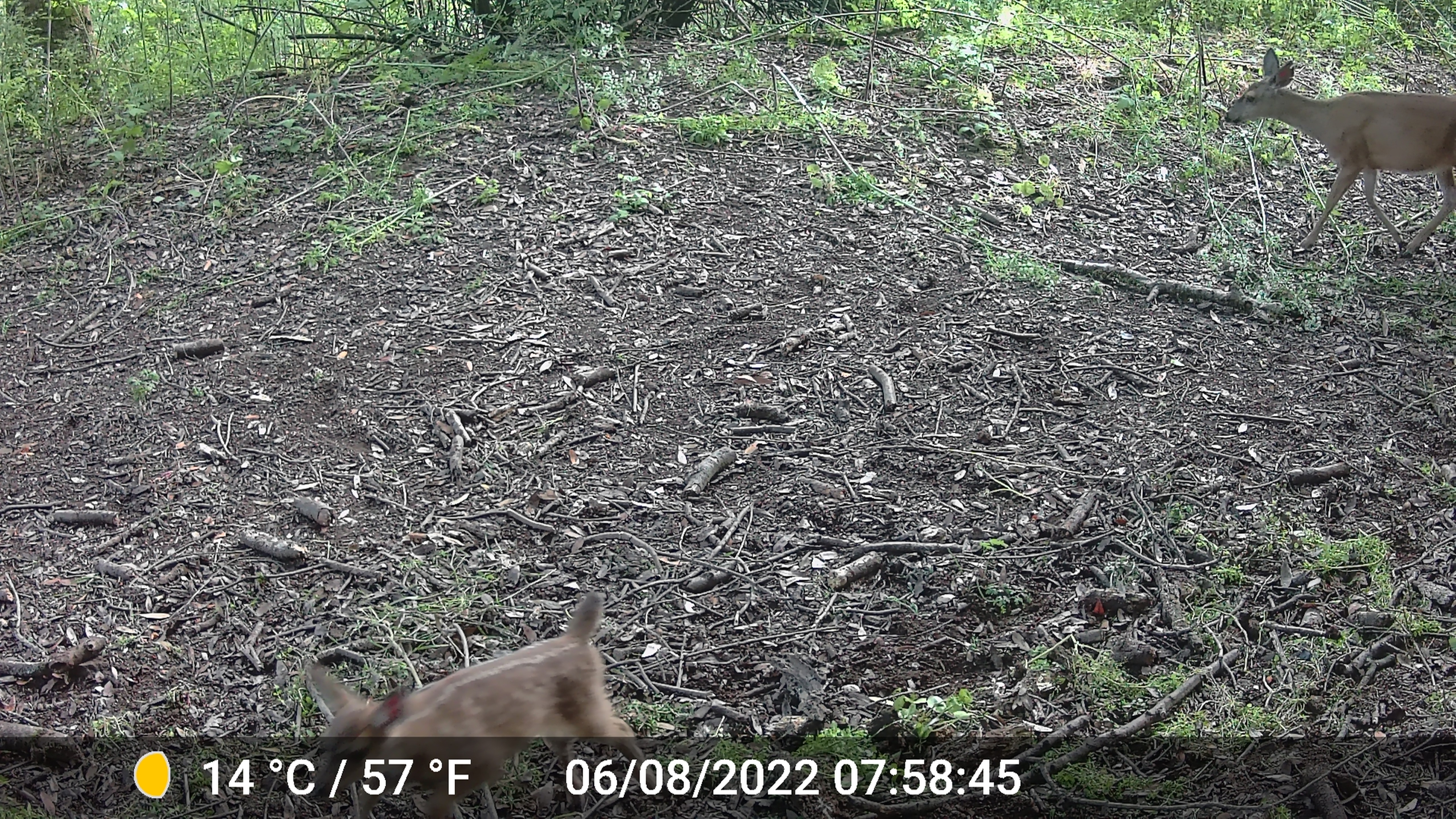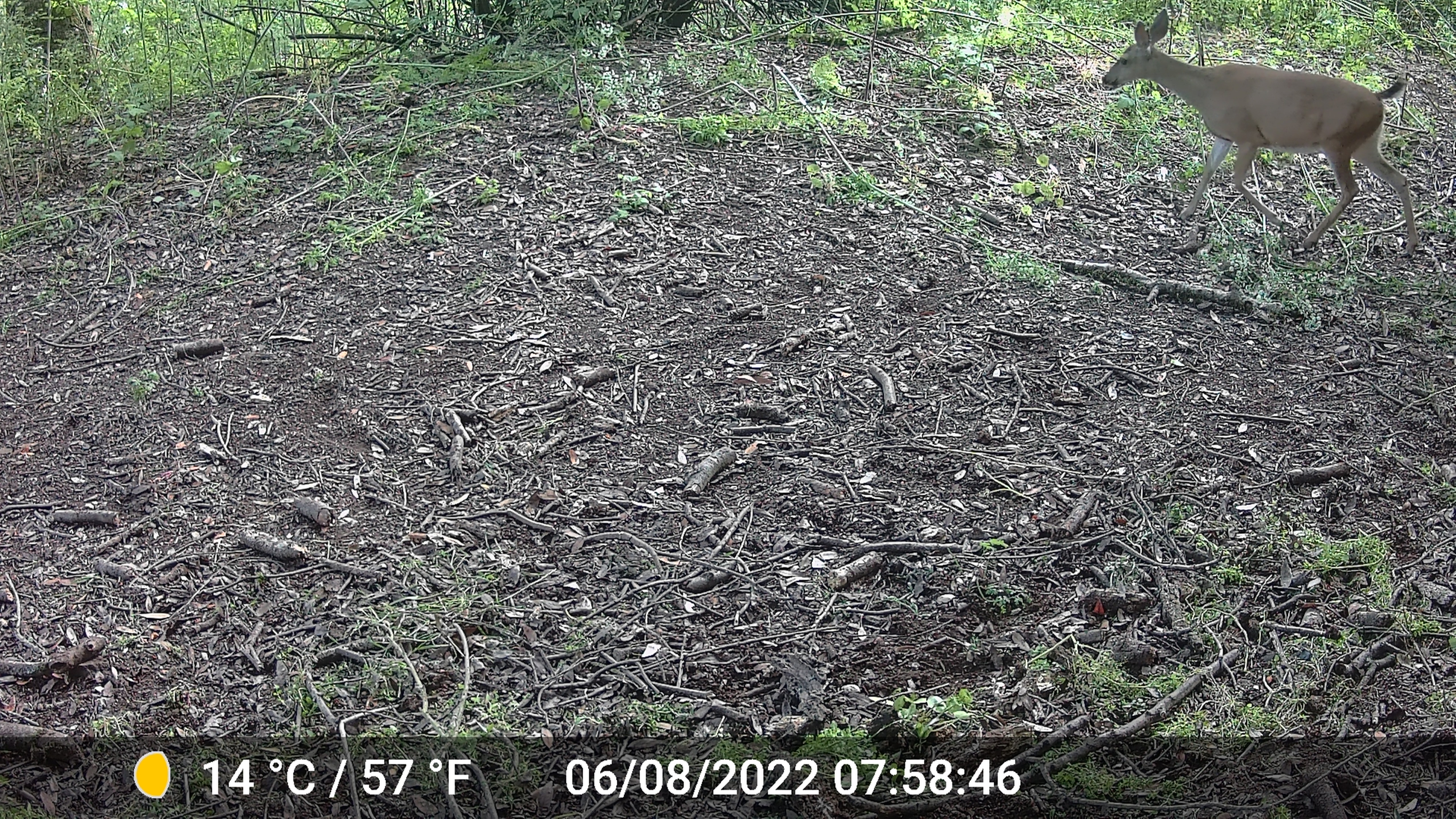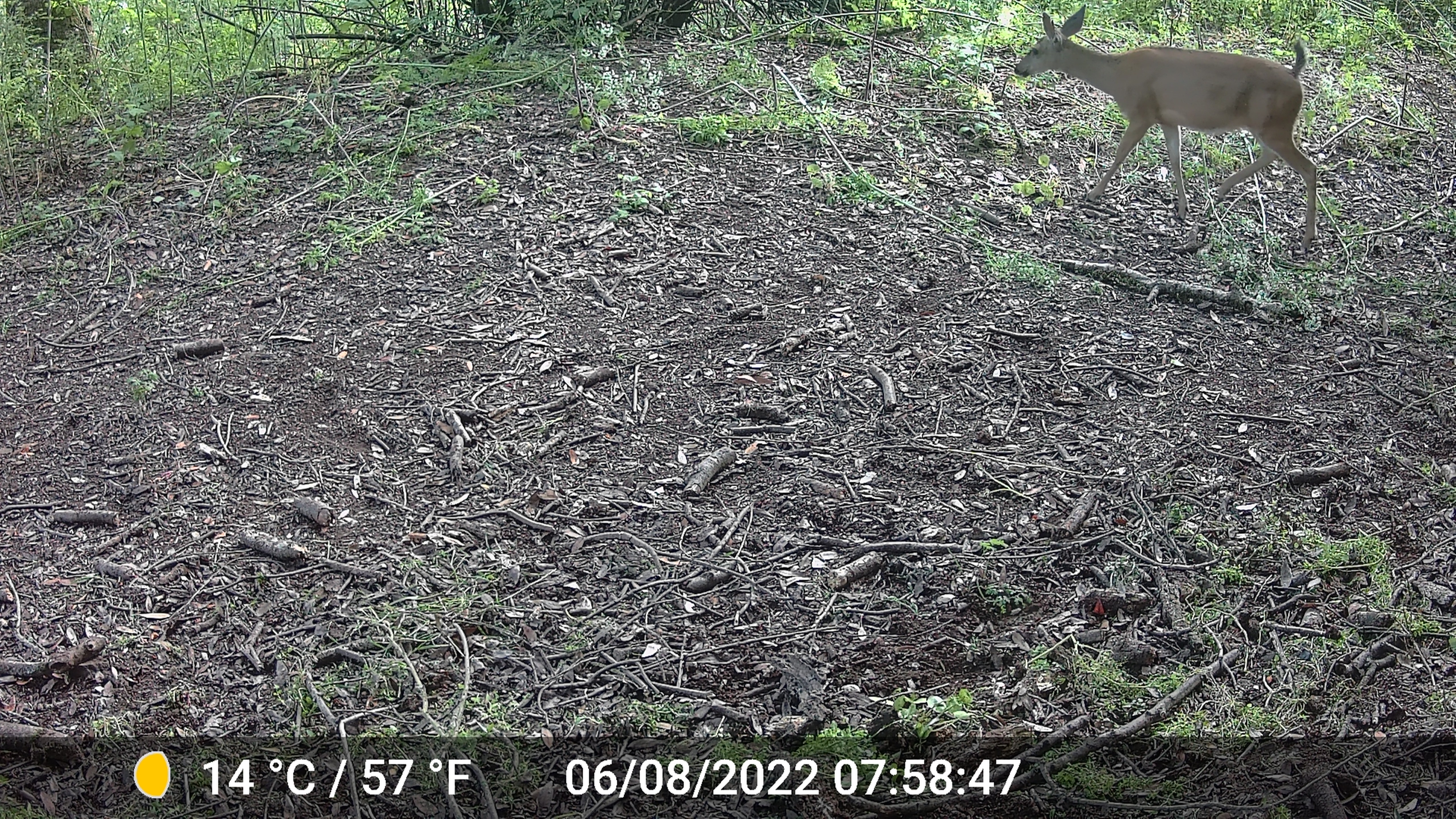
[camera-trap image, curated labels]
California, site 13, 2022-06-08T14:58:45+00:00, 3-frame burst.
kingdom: Animalia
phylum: Chordata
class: Mammalia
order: Artiodactyla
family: Cervidae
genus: Odocoileus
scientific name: Odocoileus hemionus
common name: mule deer